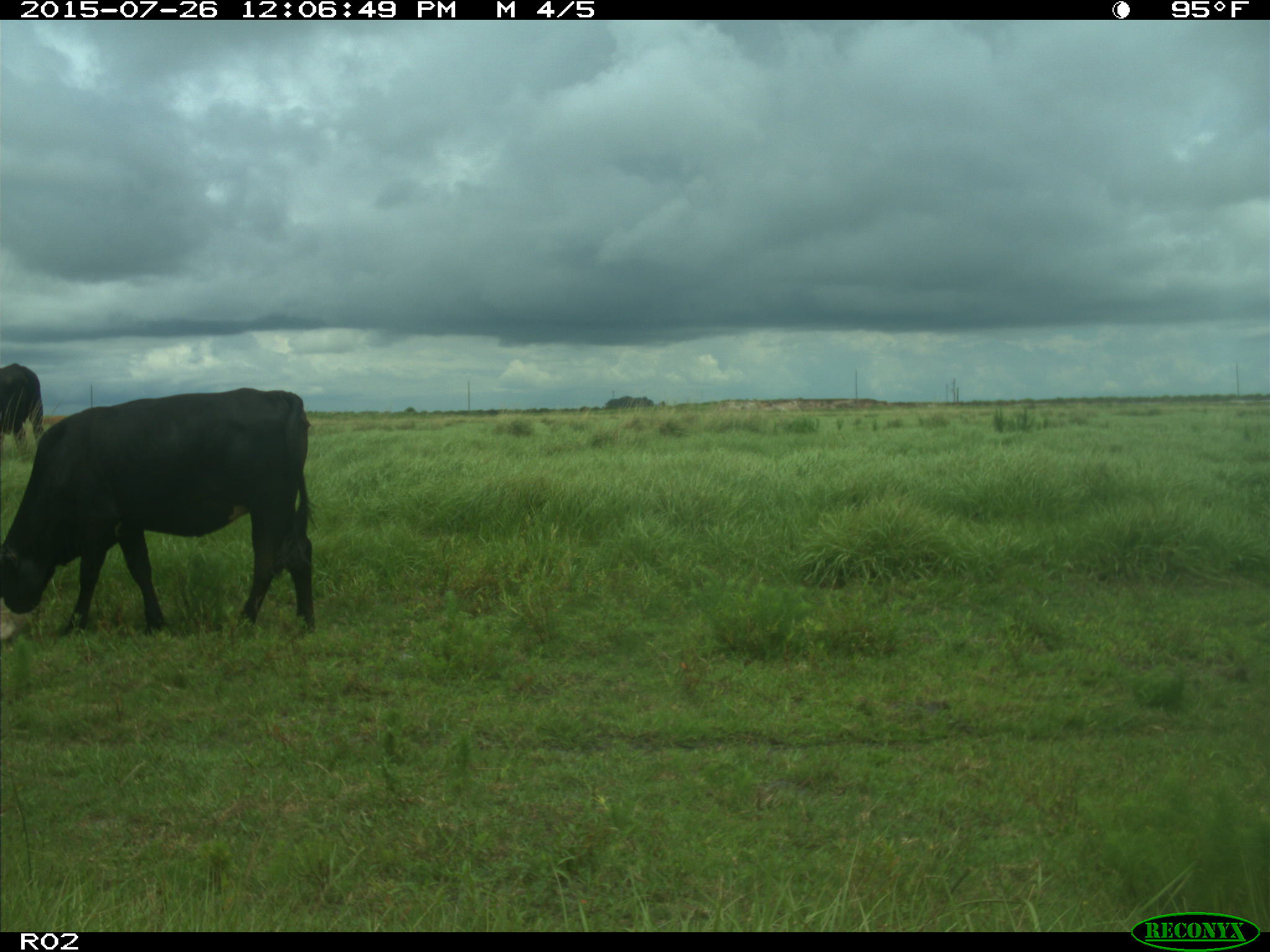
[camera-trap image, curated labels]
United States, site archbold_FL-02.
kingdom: Animalia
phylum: Chordata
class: Mammalia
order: Artiodactyla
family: Bovidae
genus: Bos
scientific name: Bos taurus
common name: domestic cow